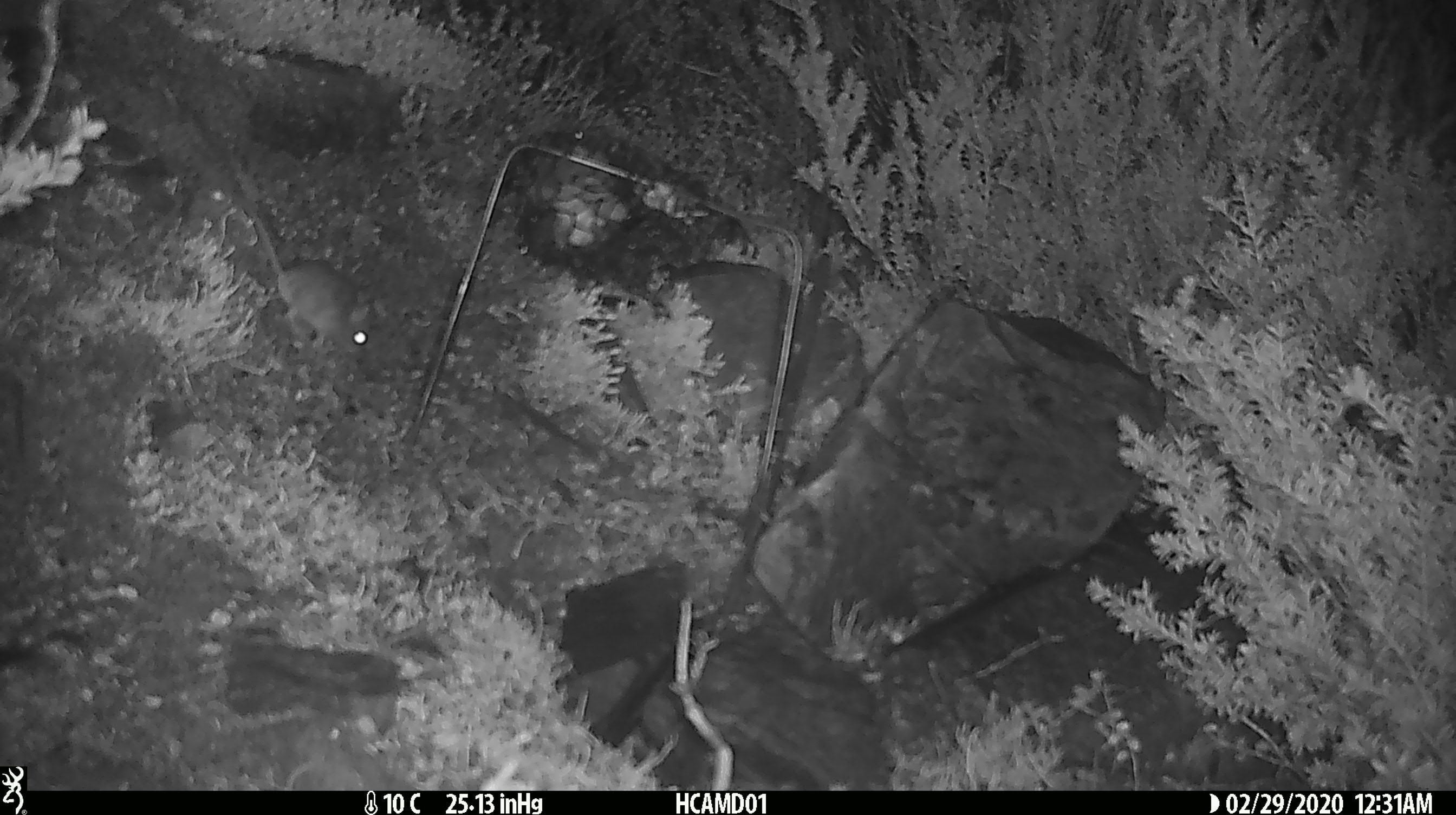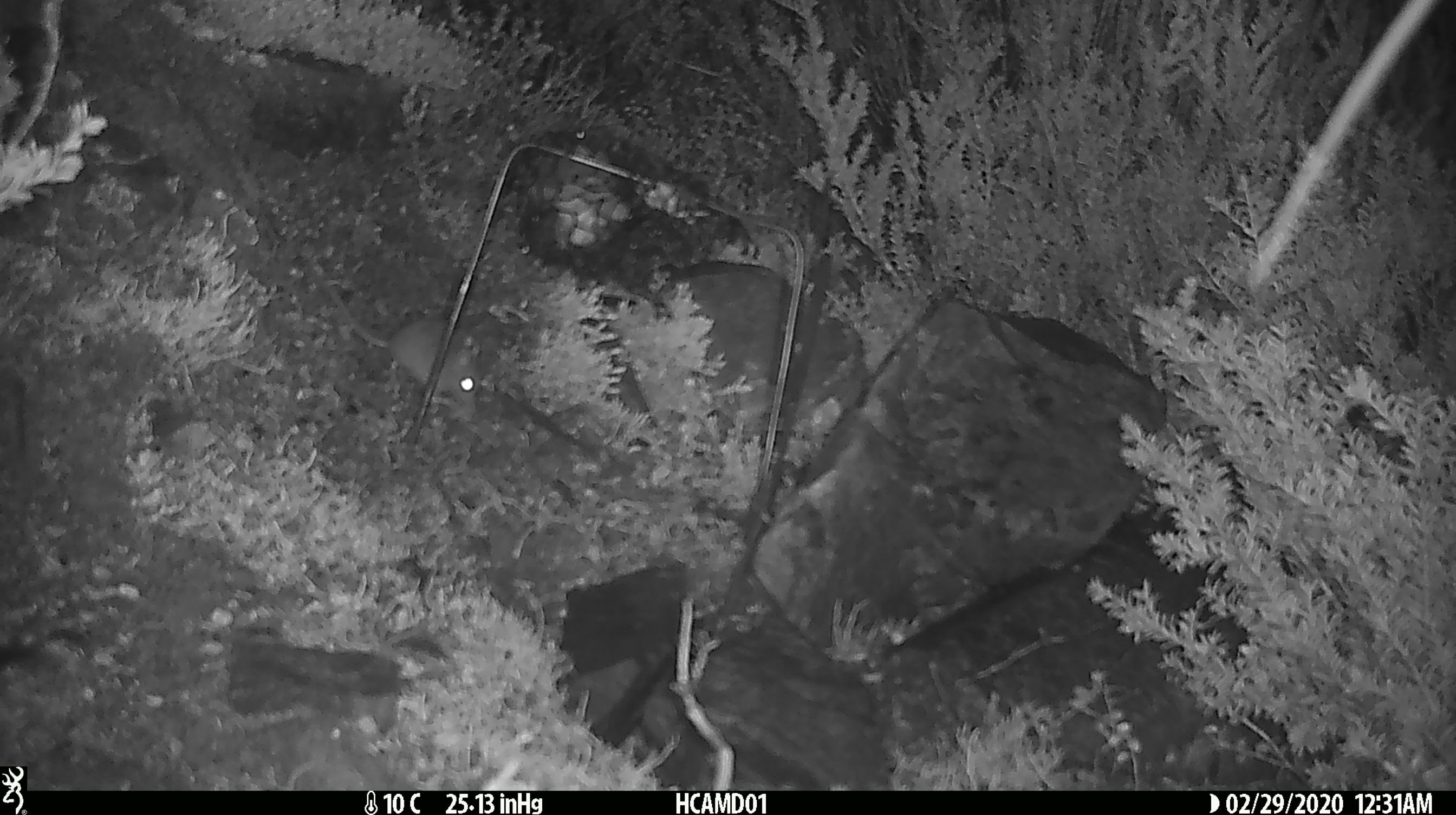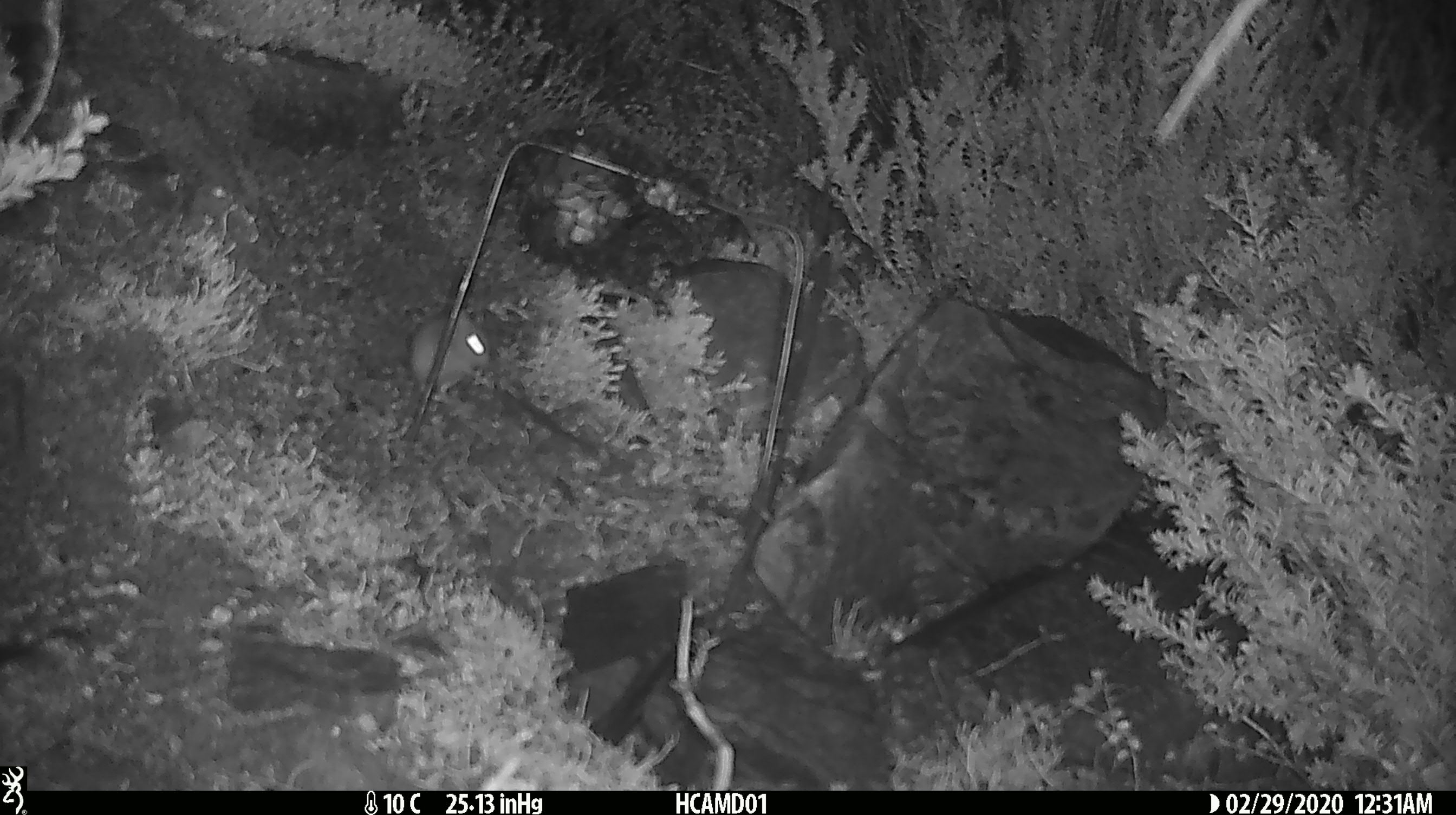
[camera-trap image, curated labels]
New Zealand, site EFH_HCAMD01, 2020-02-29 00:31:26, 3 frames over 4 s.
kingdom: Animalia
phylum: Chordata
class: Mammalia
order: Rodentia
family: Muridae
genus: Mus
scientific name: Mus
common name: mouse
Mouse (Mus).